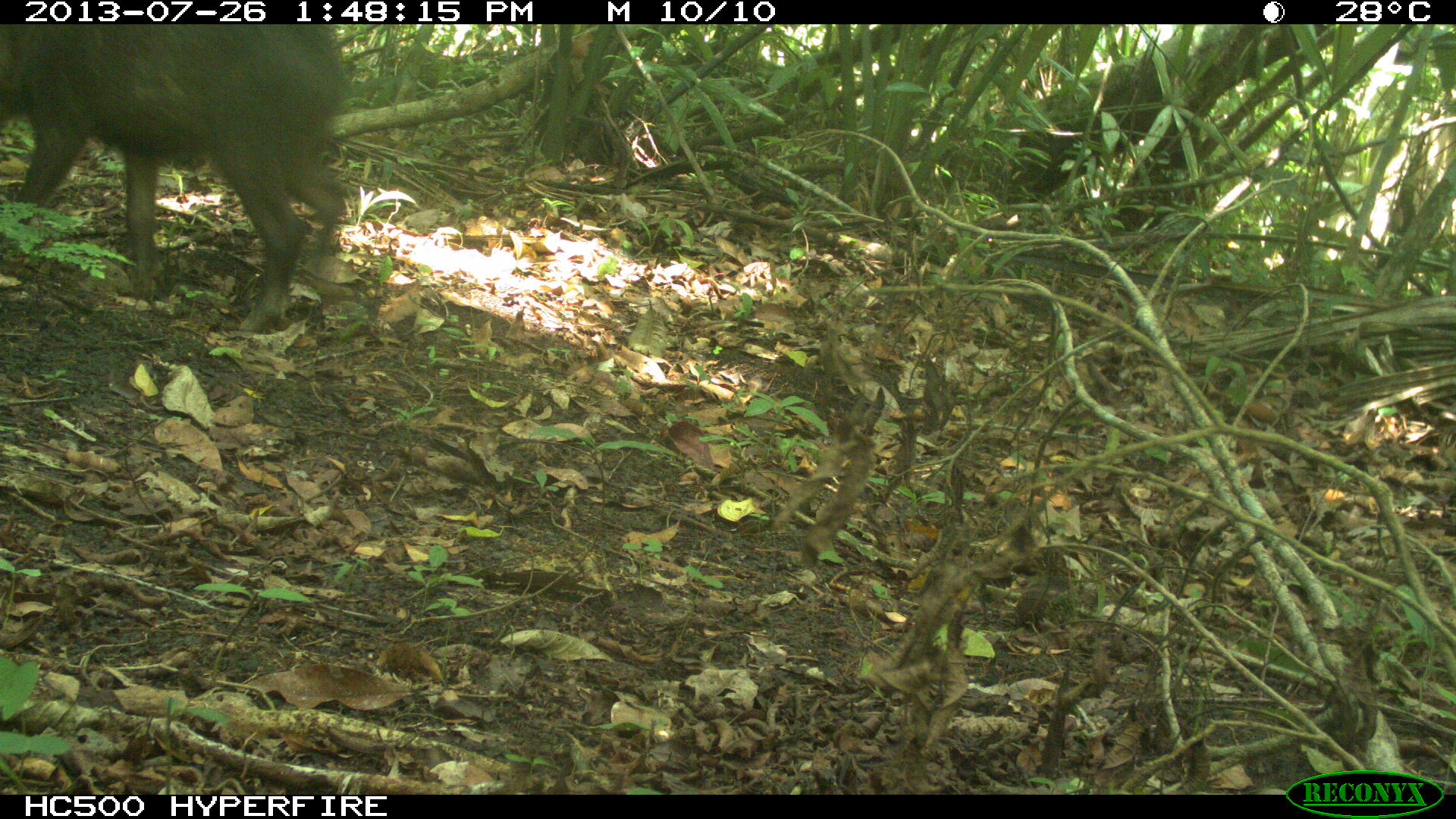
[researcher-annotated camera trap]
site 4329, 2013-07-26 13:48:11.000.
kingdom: Animalia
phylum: Chordata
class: Mammalia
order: Artiodactyla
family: Tayassuidae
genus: Tayassu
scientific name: Tayassu pecari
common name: white-lipped peccary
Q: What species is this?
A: Tayassu pecari (white-lipped peccary).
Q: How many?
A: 2.